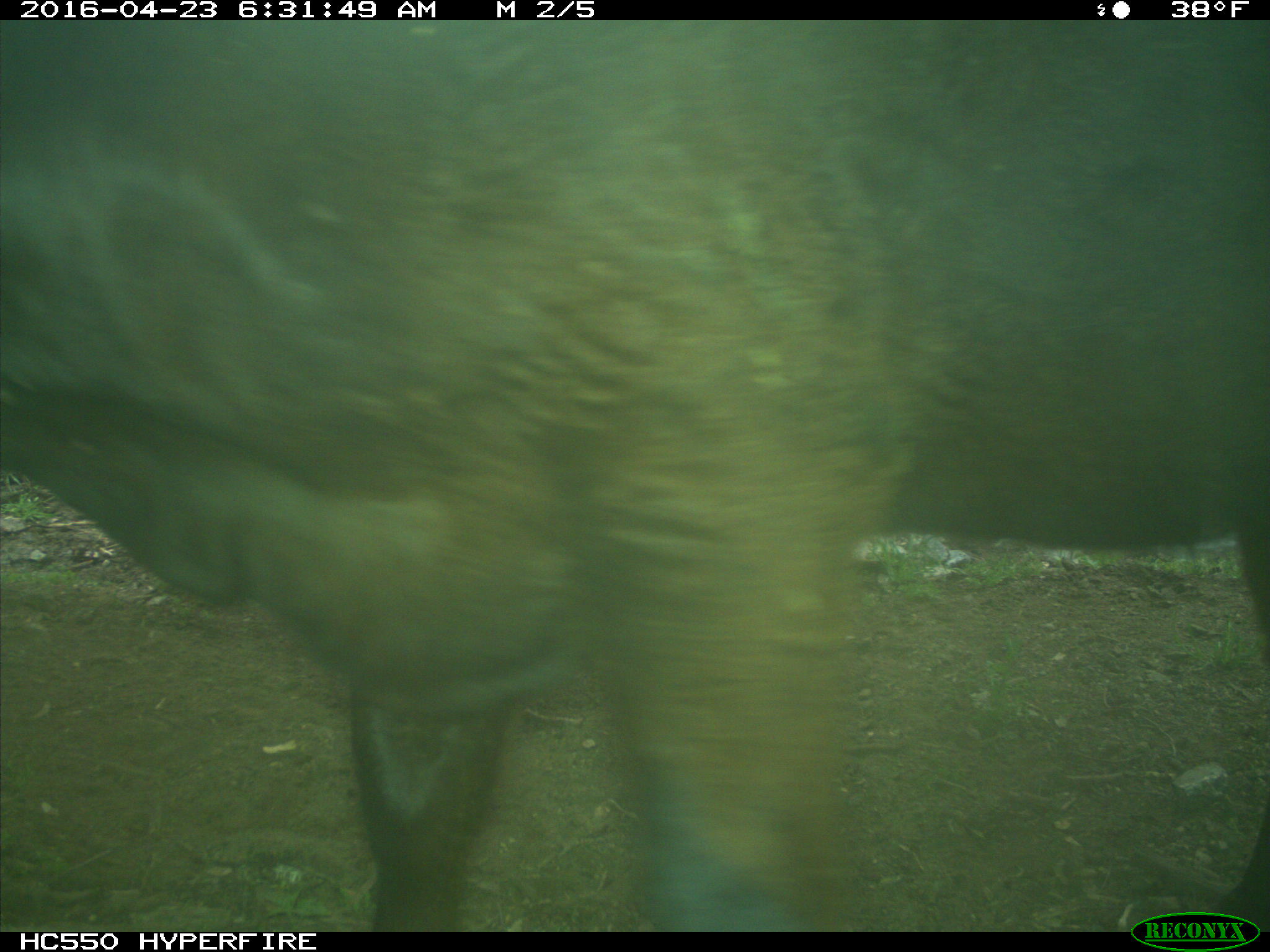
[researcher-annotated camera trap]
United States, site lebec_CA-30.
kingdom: Animalia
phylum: Chordata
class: Mammalia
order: Artiodactyla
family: Bovidae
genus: Bos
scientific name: Bos taurus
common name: domestic cow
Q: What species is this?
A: Bos taurus (domestic cow).